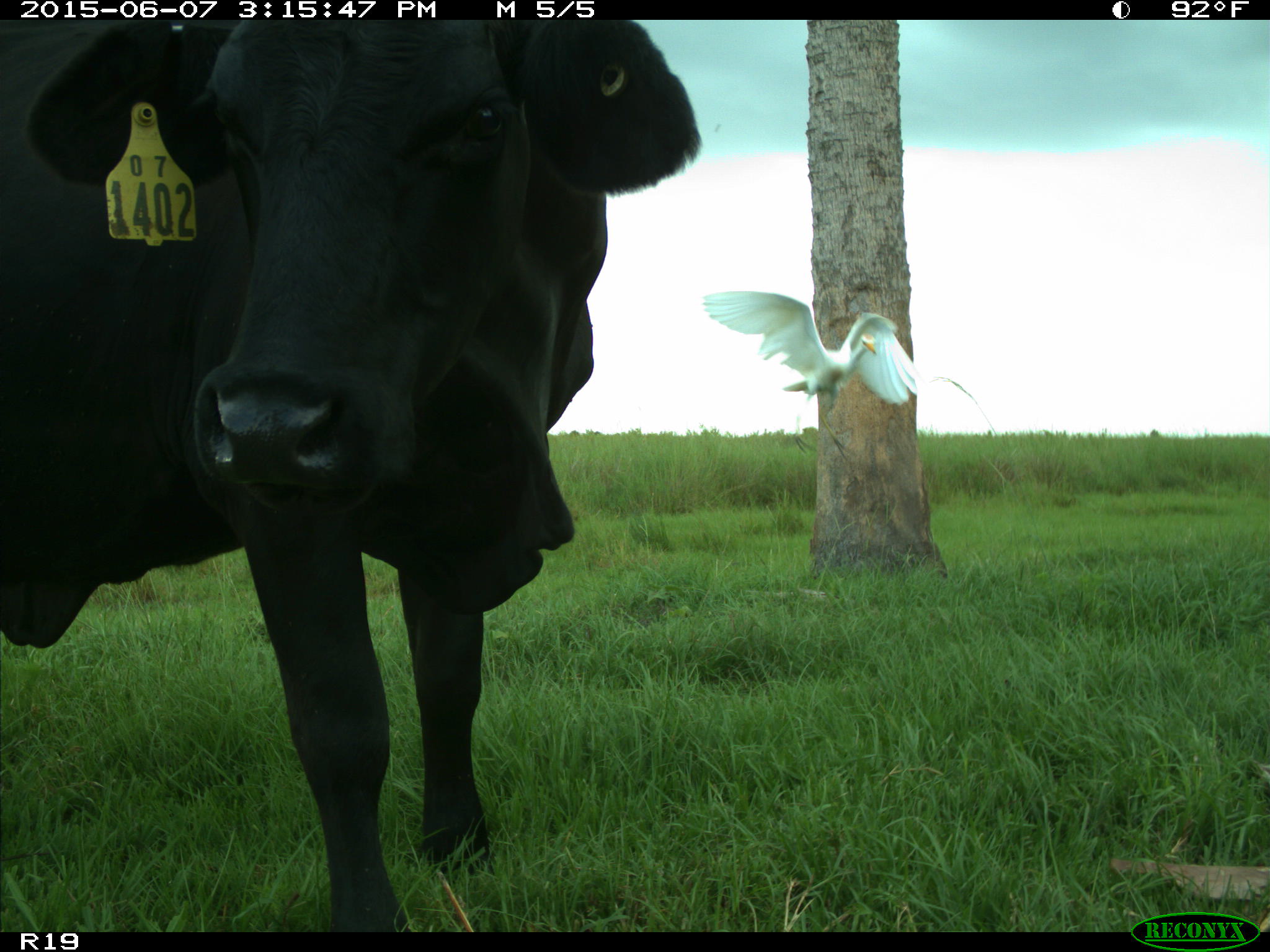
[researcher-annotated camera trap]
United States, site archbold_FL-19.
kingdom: Animalia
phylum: Chordata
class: Mammalia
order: Artiodactyla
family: Bovidae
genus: Bos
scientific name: Bos taurus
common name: domestic cow